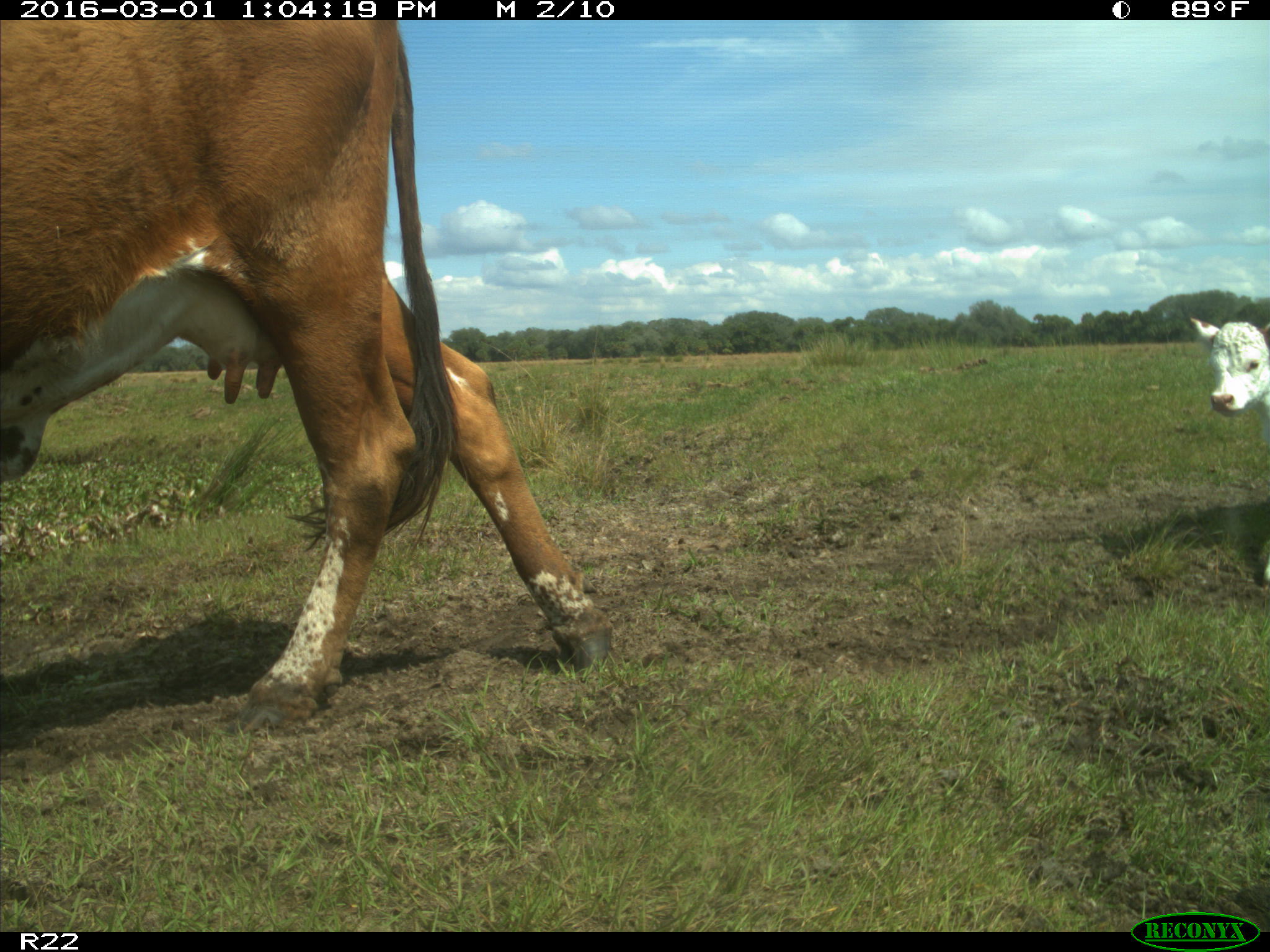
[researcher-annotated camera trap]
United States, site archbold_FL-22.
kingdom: Animalia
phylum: Chordata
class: Mammalia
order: Artiodactyla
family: Bovidae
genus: Bos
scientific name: Bos taurus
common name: domestic cow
Bos taurus (domestic cow).